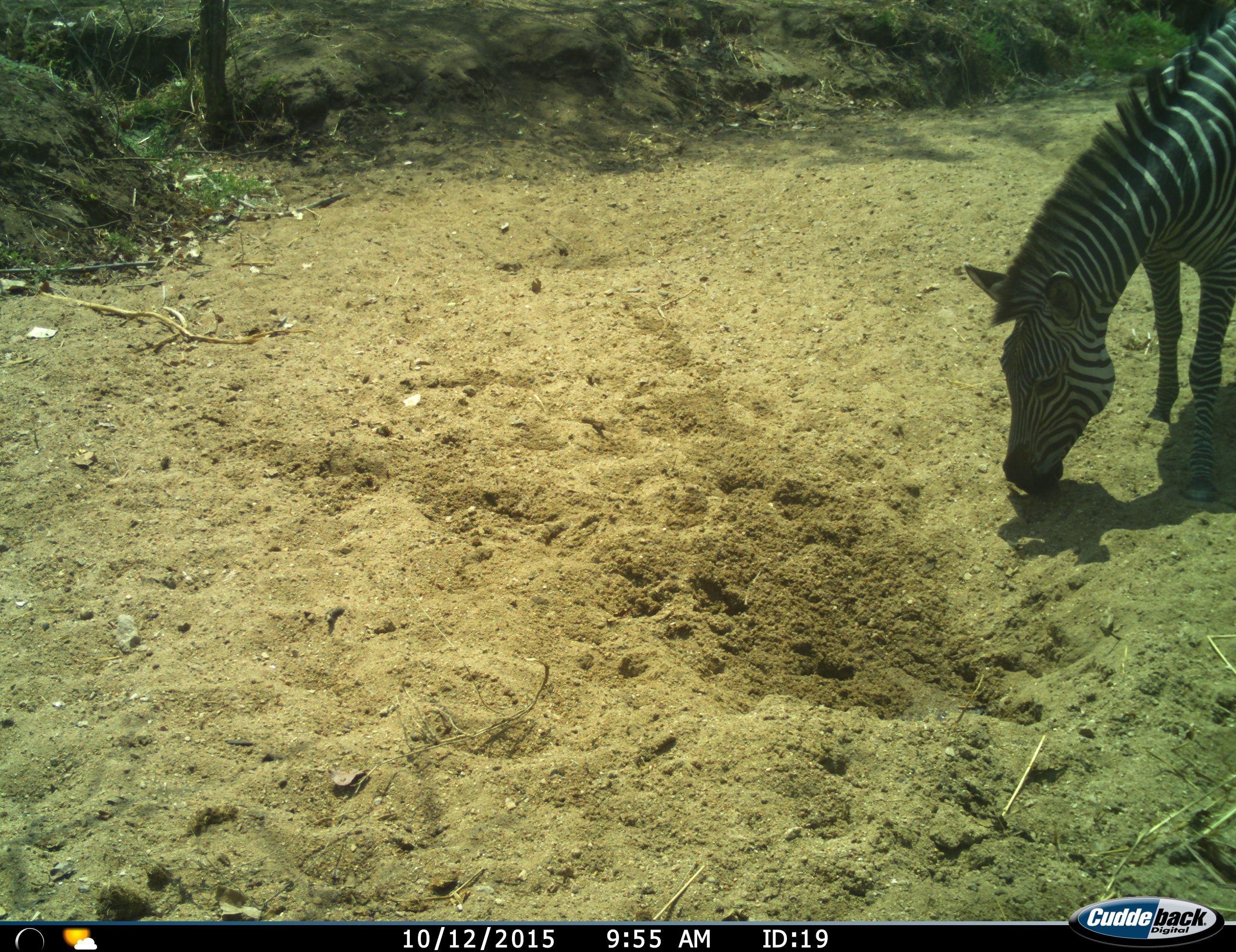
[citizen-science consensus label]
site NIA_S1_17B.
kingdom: Animalia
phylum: Chordata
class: Mammalia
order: Perissodactyla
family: Equidae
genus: Equus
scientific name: Equus quagga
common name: plains zebra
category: zebraplains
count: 1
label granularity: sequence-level